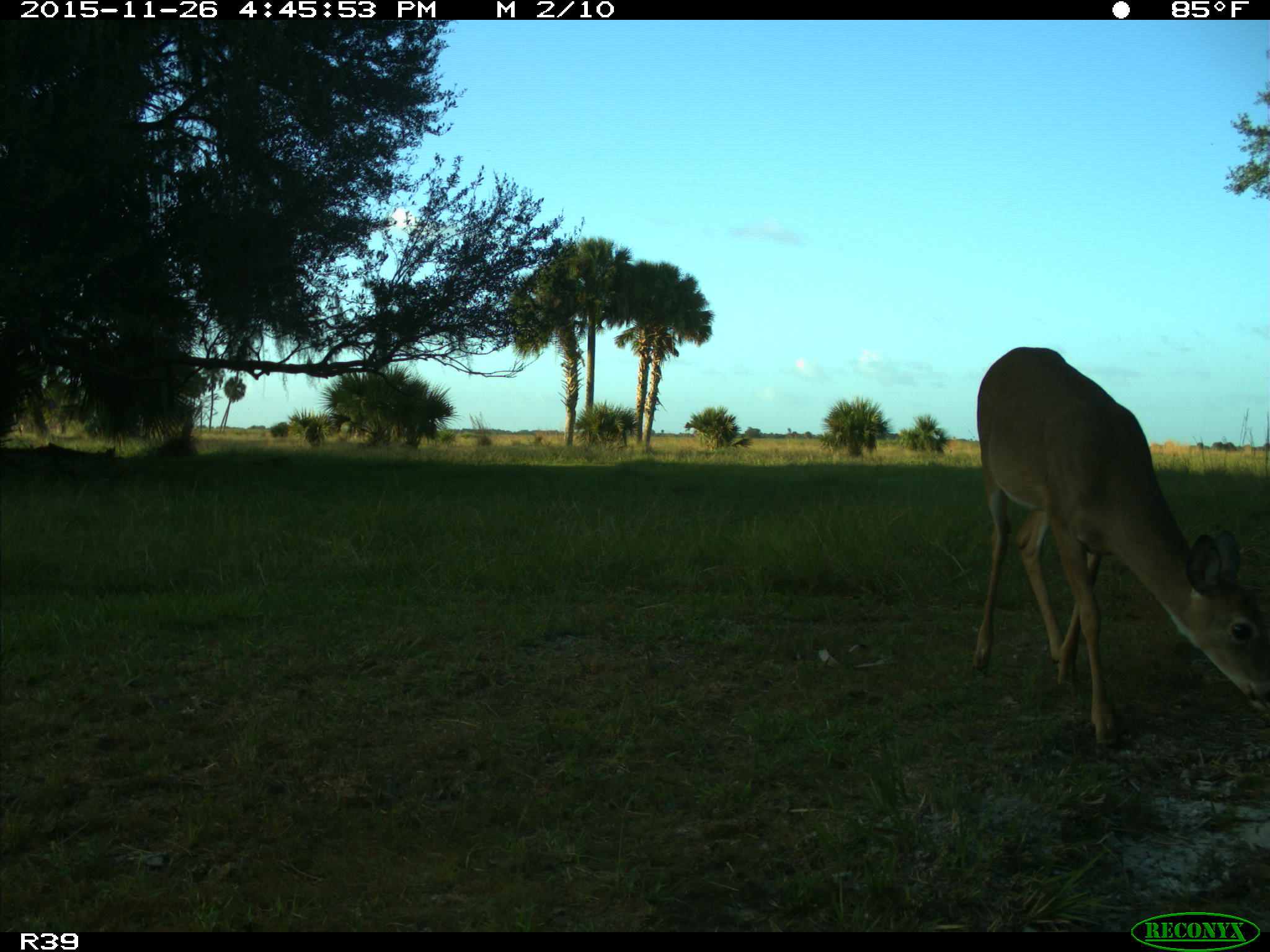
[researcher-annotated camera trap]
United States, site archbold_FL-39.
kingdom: Animalia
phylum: Chordata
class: Mammalia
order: Artiodactyla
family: Cervidae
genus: Odocoileus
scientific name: Odocoileus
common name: deer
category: unidentified deer